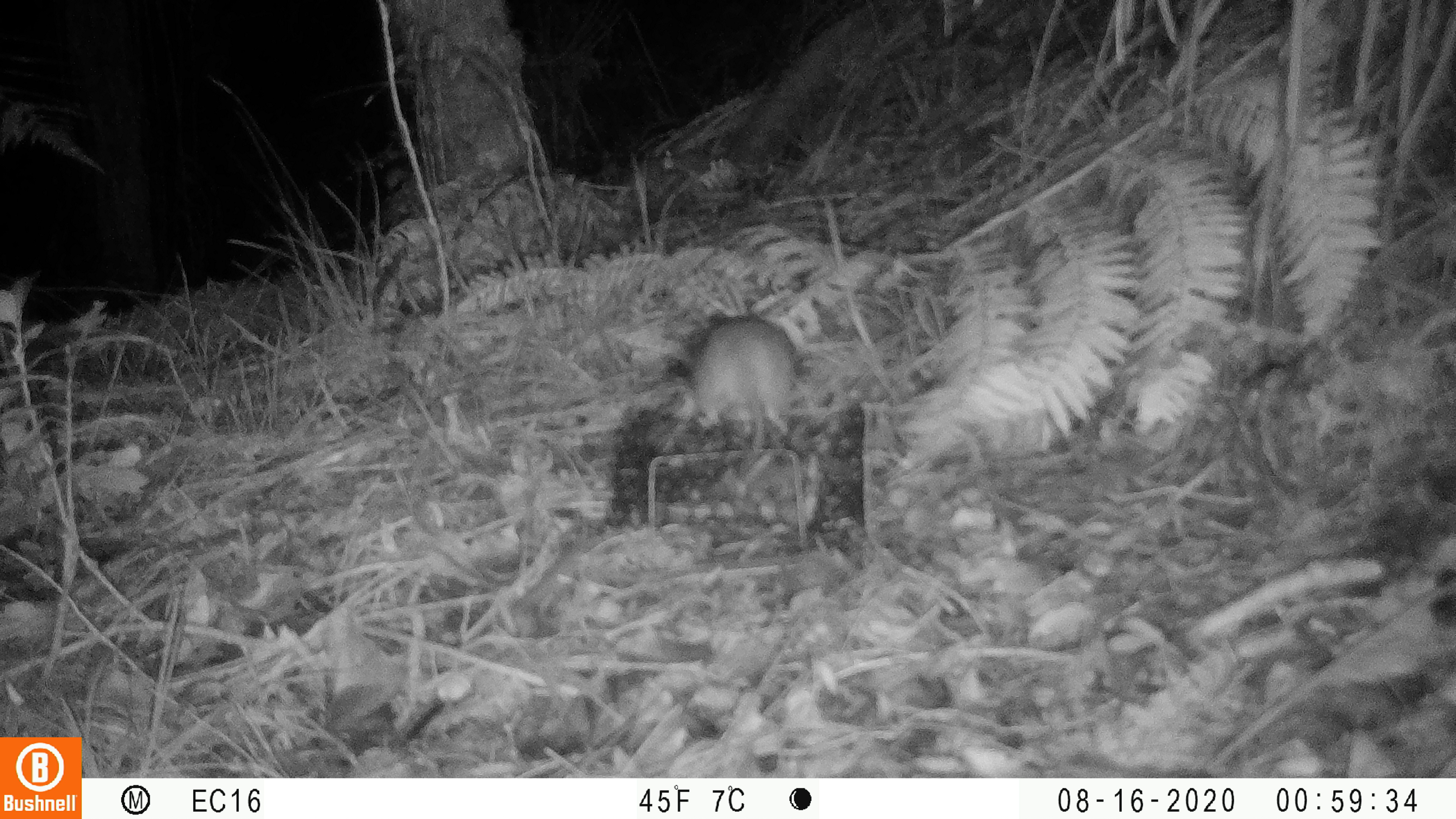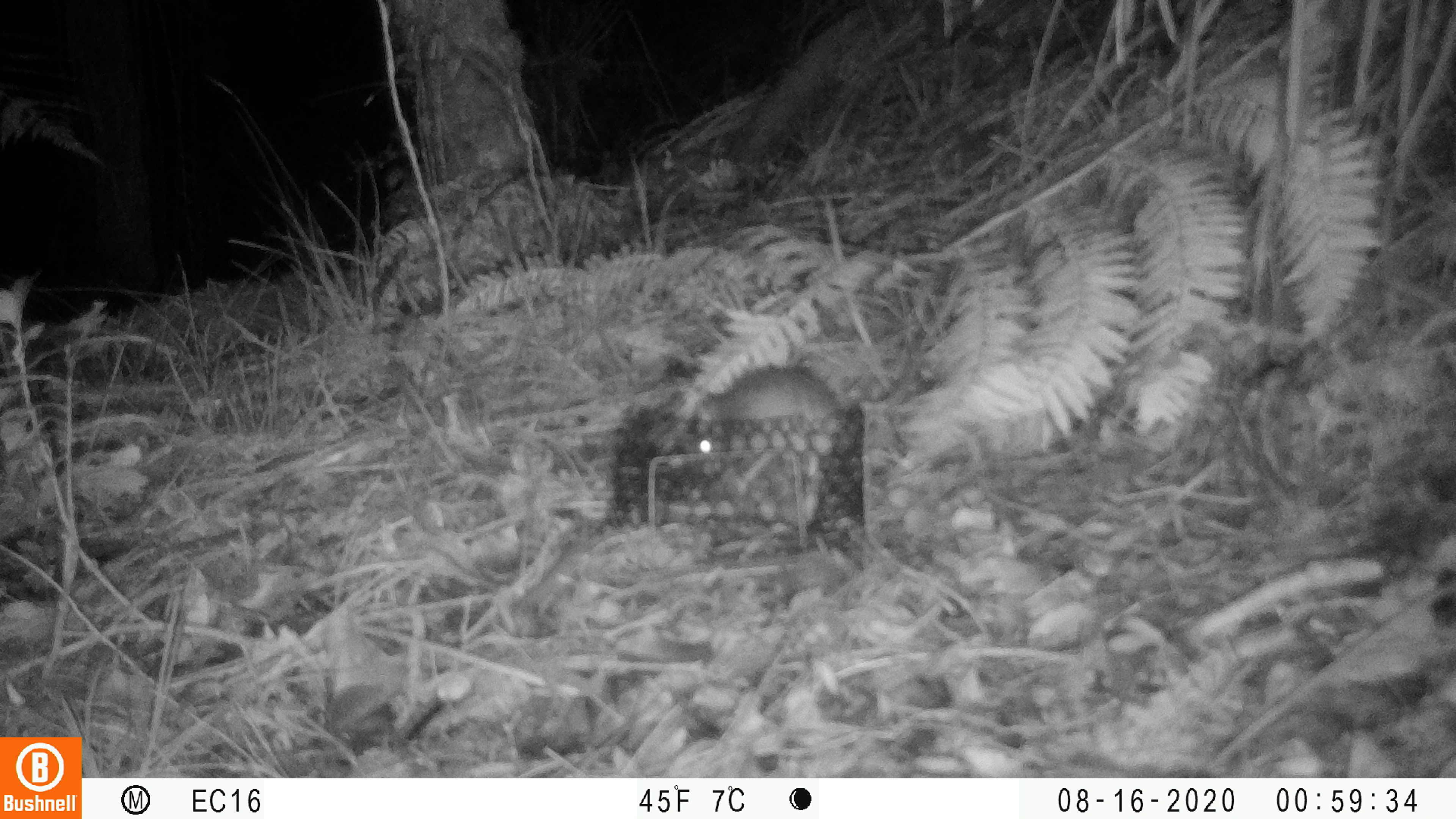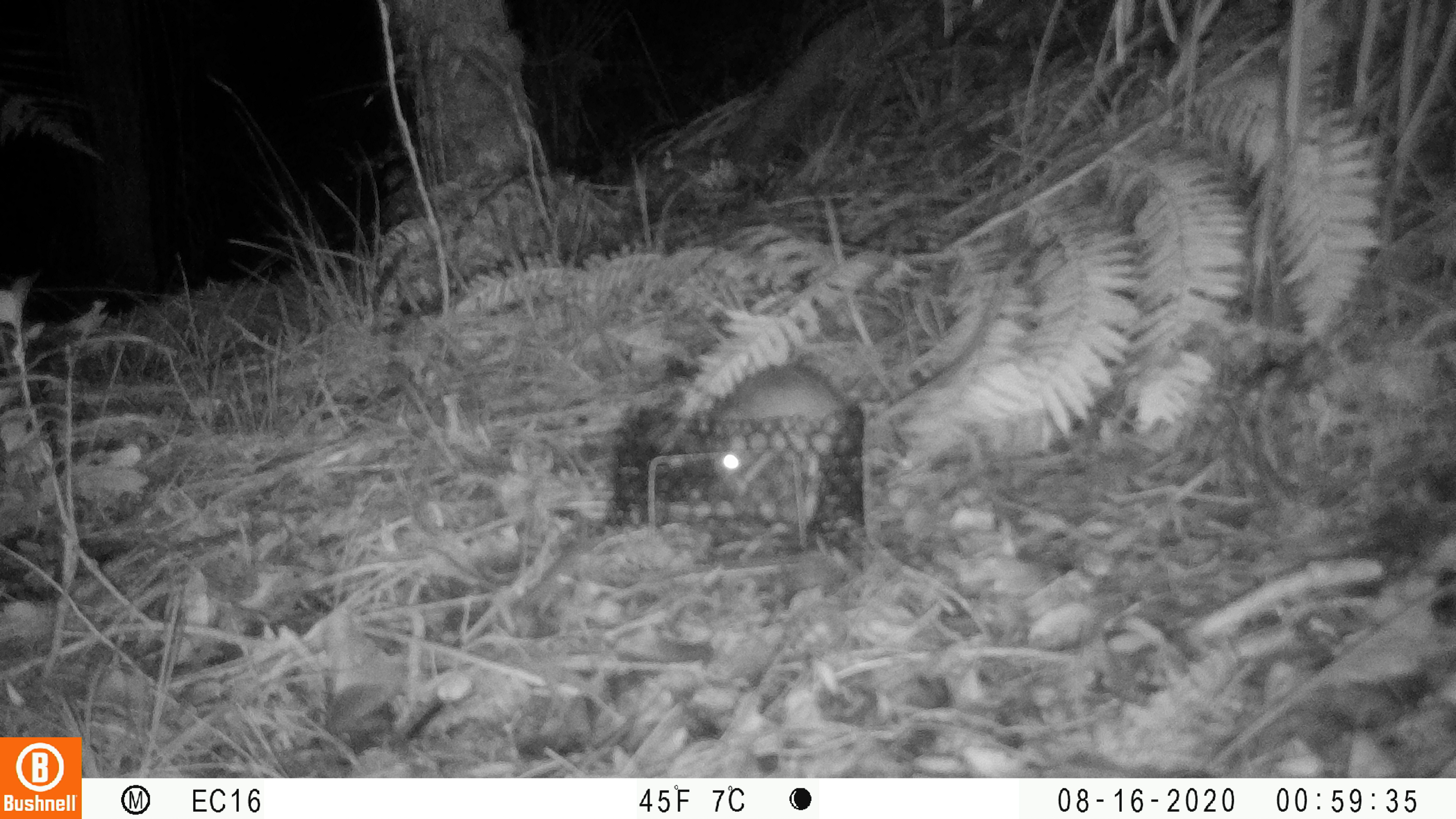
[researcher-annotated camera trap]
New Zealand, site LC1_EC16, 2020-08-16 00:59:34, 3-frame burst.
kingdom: Animalia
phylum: Chordata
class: Mammalia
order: Rodentia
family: Muridae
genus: Rattus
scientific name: Rattus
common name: rat